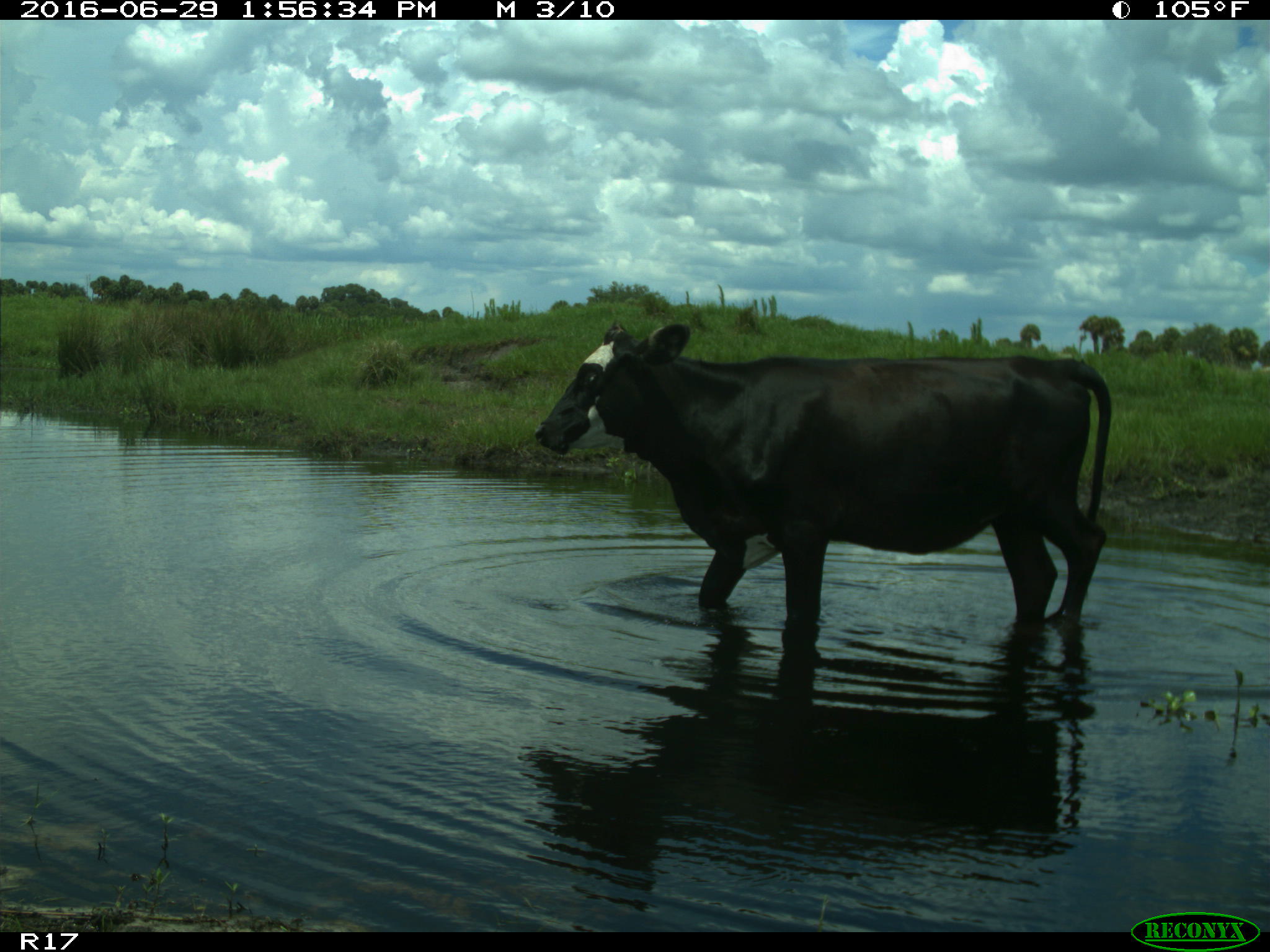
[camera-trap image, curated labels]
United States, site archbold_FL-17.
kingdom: Animalia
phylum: Chordata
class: Mammalia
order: Artiodactyla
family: Bovidae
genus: Bos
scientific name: Bos taurus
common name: domestic cow